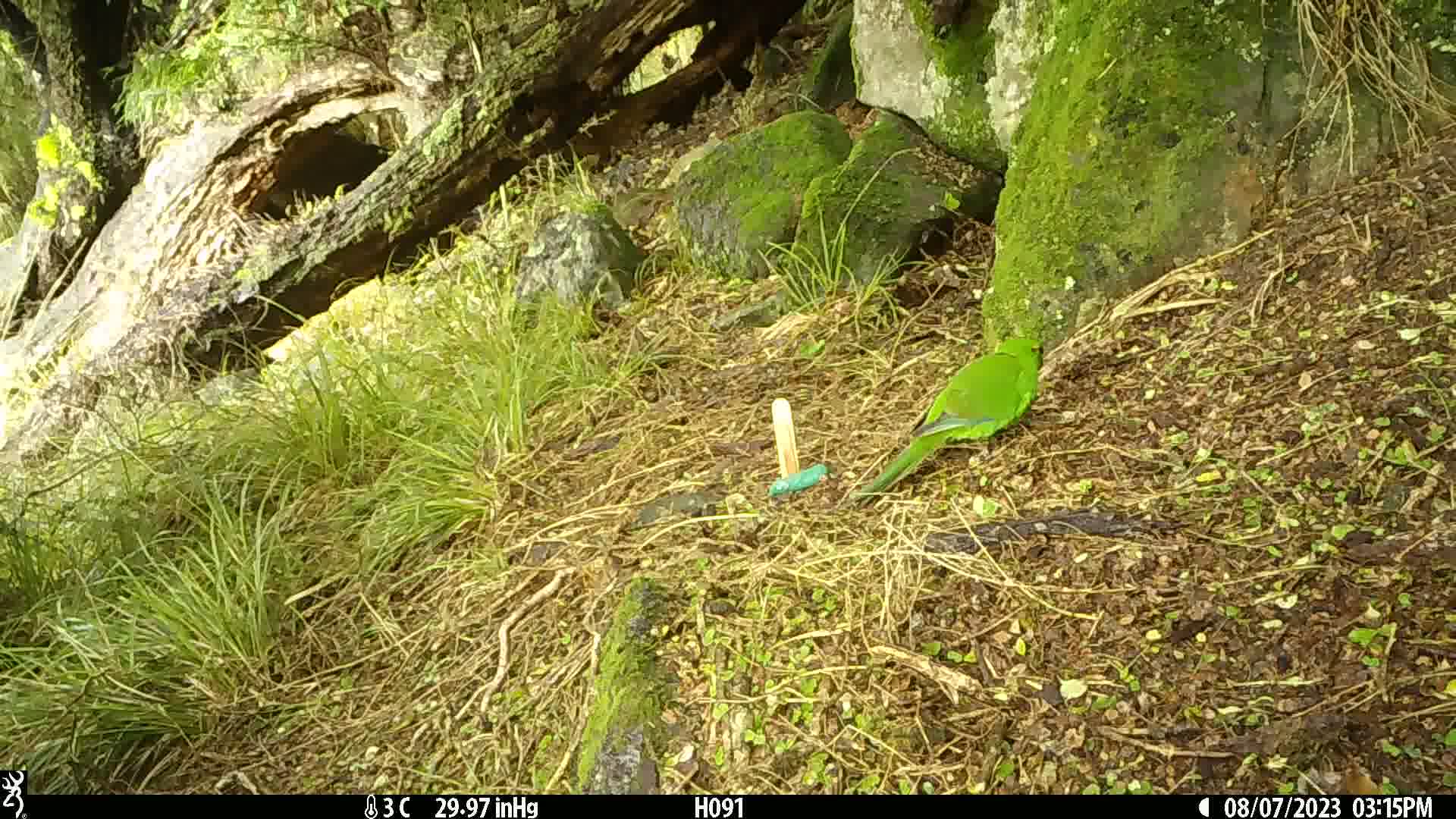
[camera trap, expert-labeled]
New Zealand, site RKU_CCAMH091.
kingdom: Animalia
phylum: Chordata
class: Aves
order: Psittaciformes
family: Psittaculidae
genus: Cyanoramphus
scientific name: Cyanoramphus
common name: parakeet